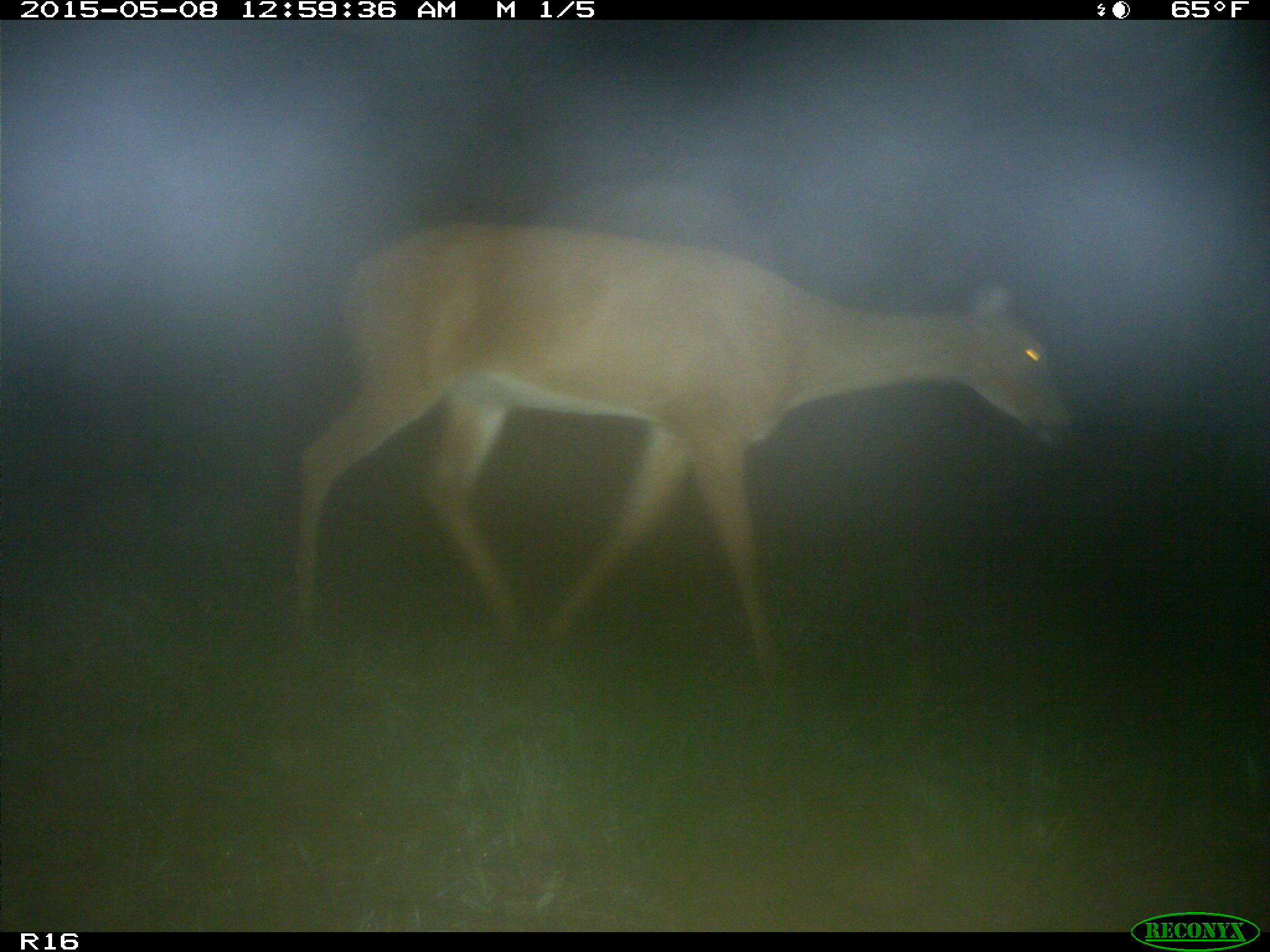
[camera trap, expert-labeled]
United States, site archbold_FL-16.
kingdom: Animalia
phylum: Chordata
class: Mammalia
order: Artiodactyla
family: Bovidae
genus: Bos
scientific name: Bos taurus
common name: domestic cow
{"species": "Bos taurus (domestic cow)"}